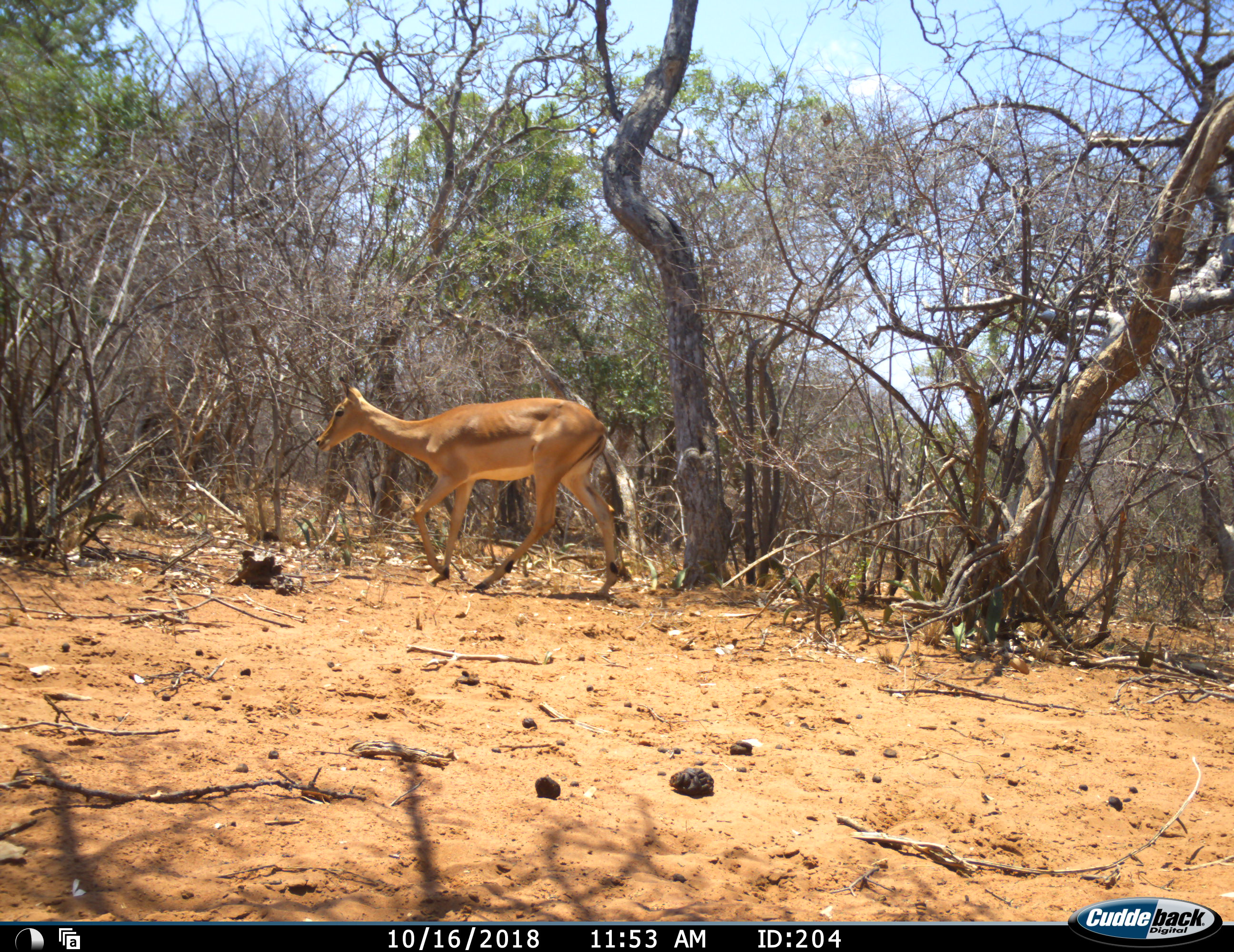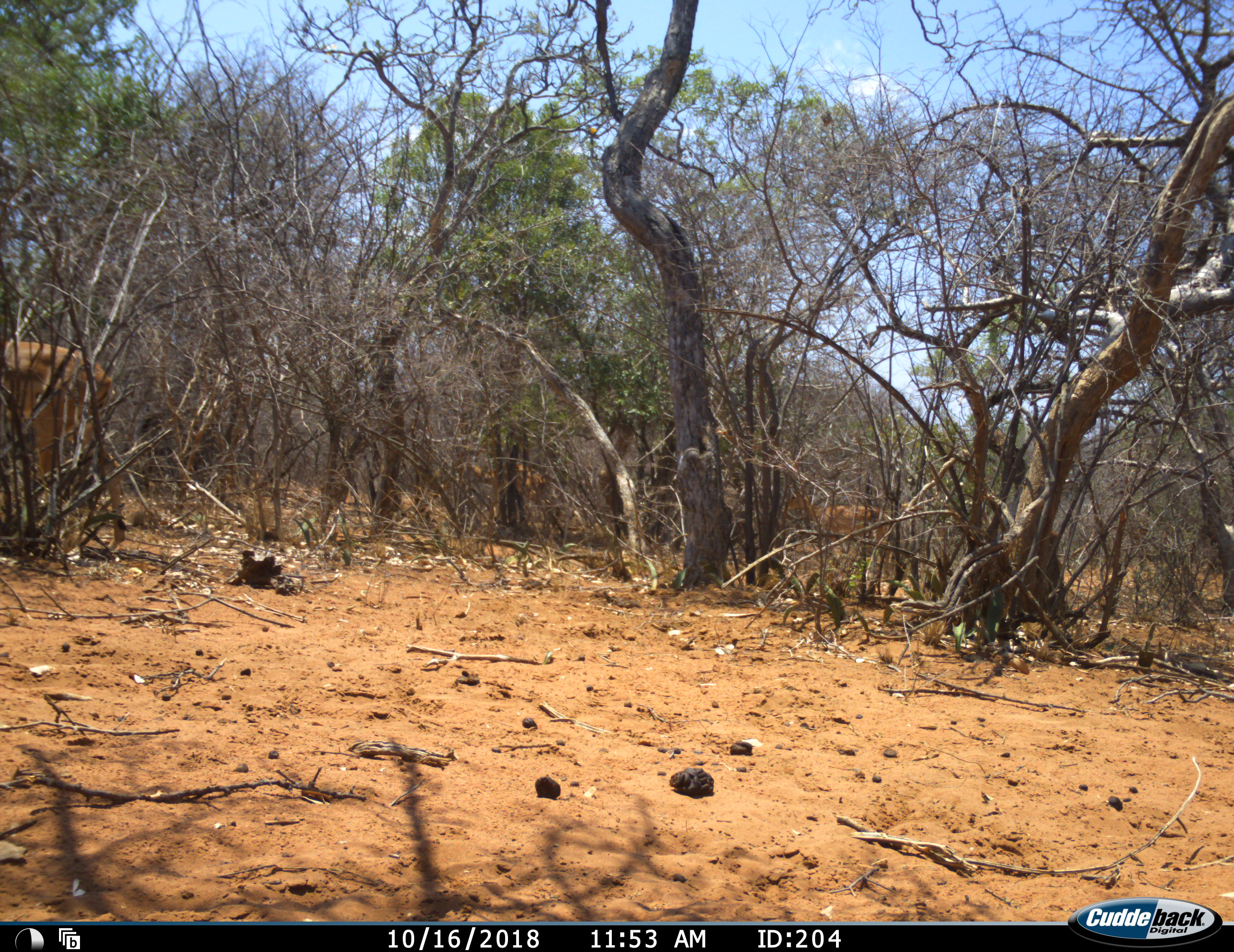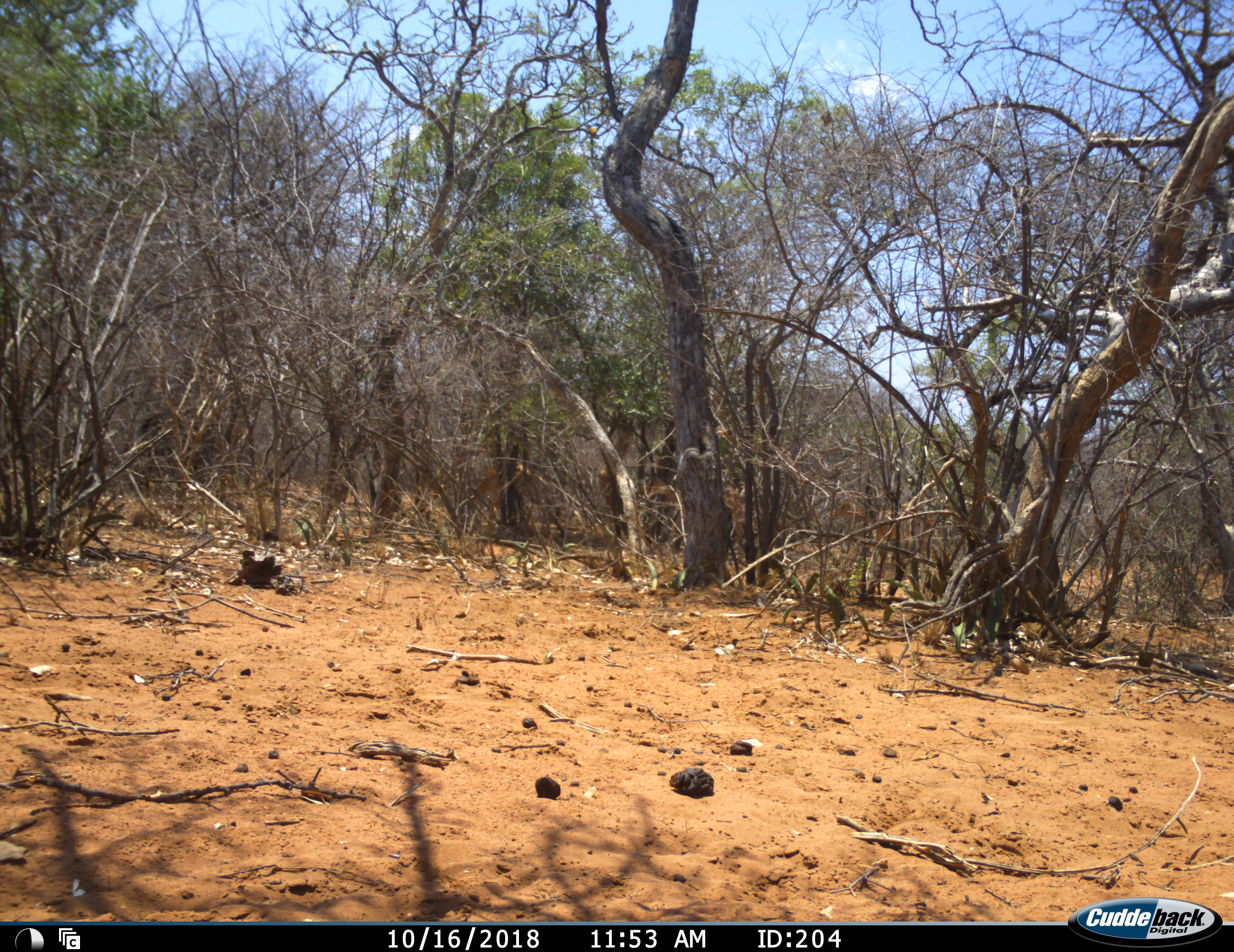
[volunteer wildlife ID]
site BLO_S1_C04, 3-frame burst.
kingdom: Animalia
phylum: Chordata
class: Mammalia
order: Artiodactyla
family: Bovidae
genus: Aepyceros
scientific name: Aepyceros melampus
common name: impala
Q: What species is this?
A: Impala (Aepyceros melampus).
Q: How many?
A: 1.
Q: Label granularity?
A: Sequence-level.